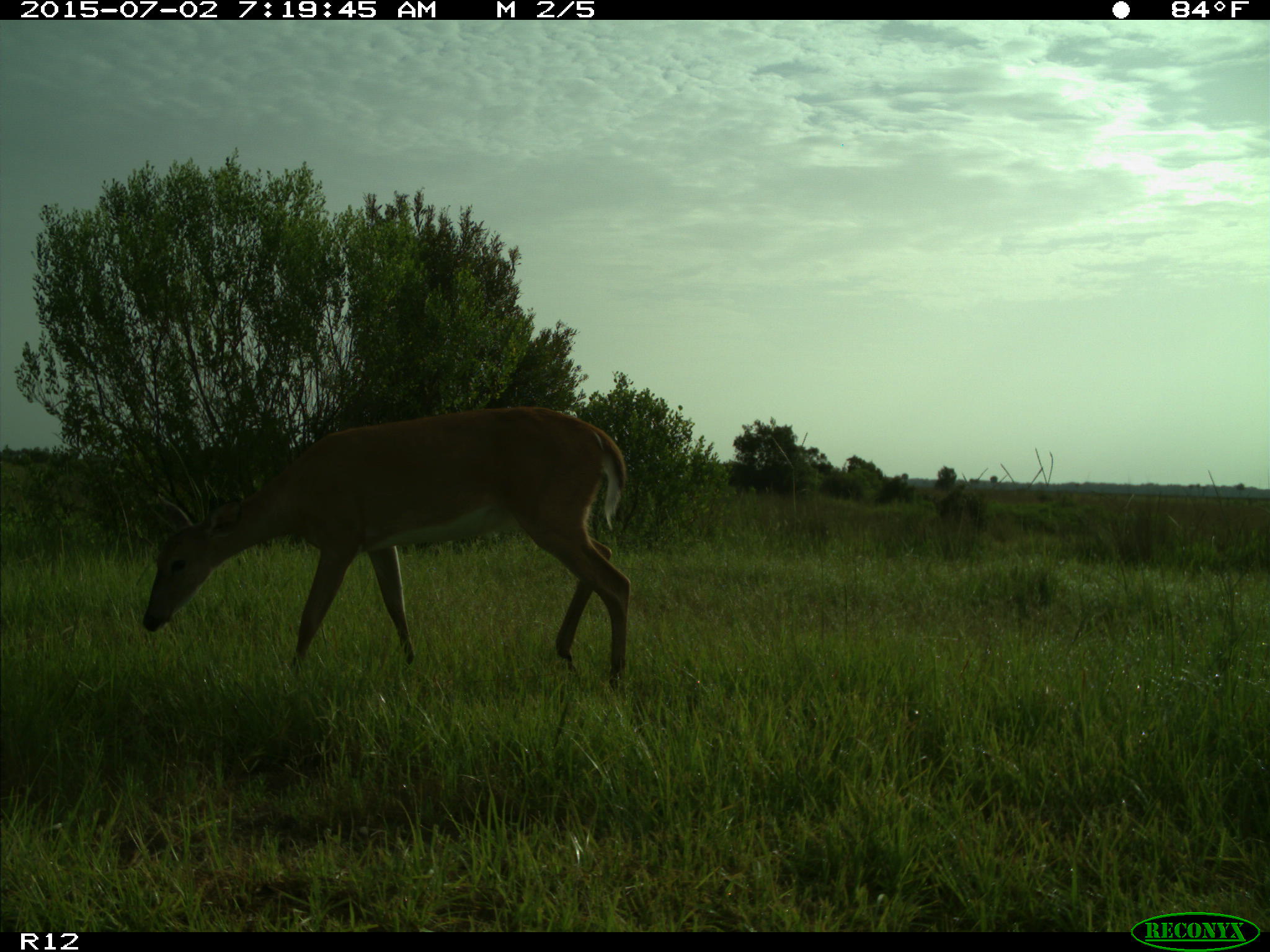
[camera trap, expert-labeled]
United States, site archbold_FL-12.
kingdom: Animalia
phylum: Chordata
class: Mammalia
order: Artiodactyla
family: Cervidae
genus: Odocoileus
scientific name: Odocoileus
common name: deer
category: unidentified deer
Unidentified deer (deer) (Odocoileus).